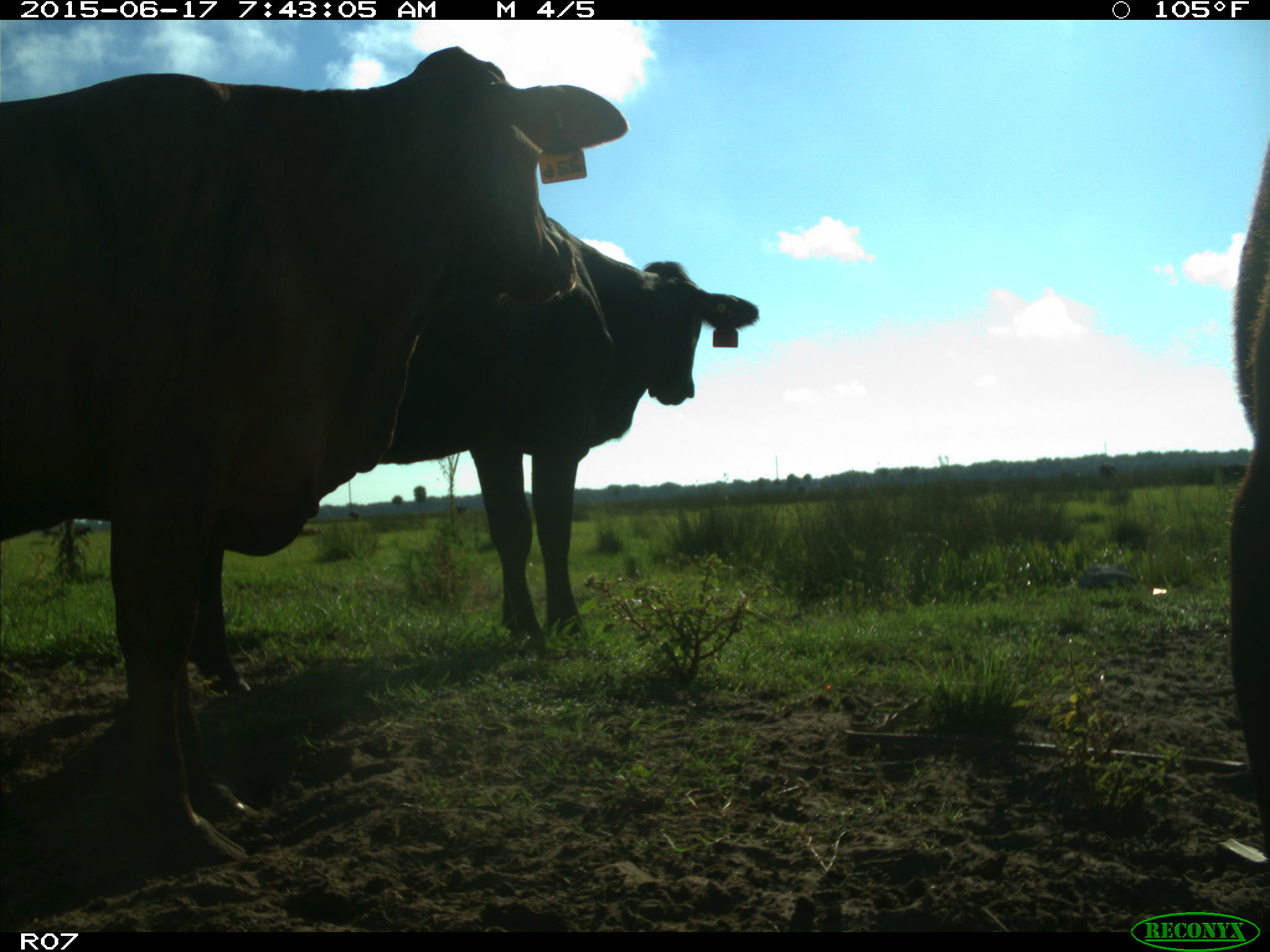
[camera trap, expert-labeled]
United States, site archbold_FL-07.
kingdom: Animalia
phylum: Chordata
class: Mammalia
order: Artiodactyla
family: Bovidae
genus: Bos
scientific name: Bos taurus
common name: domestic cow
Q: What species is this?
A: Bos taurus (domestic cow).